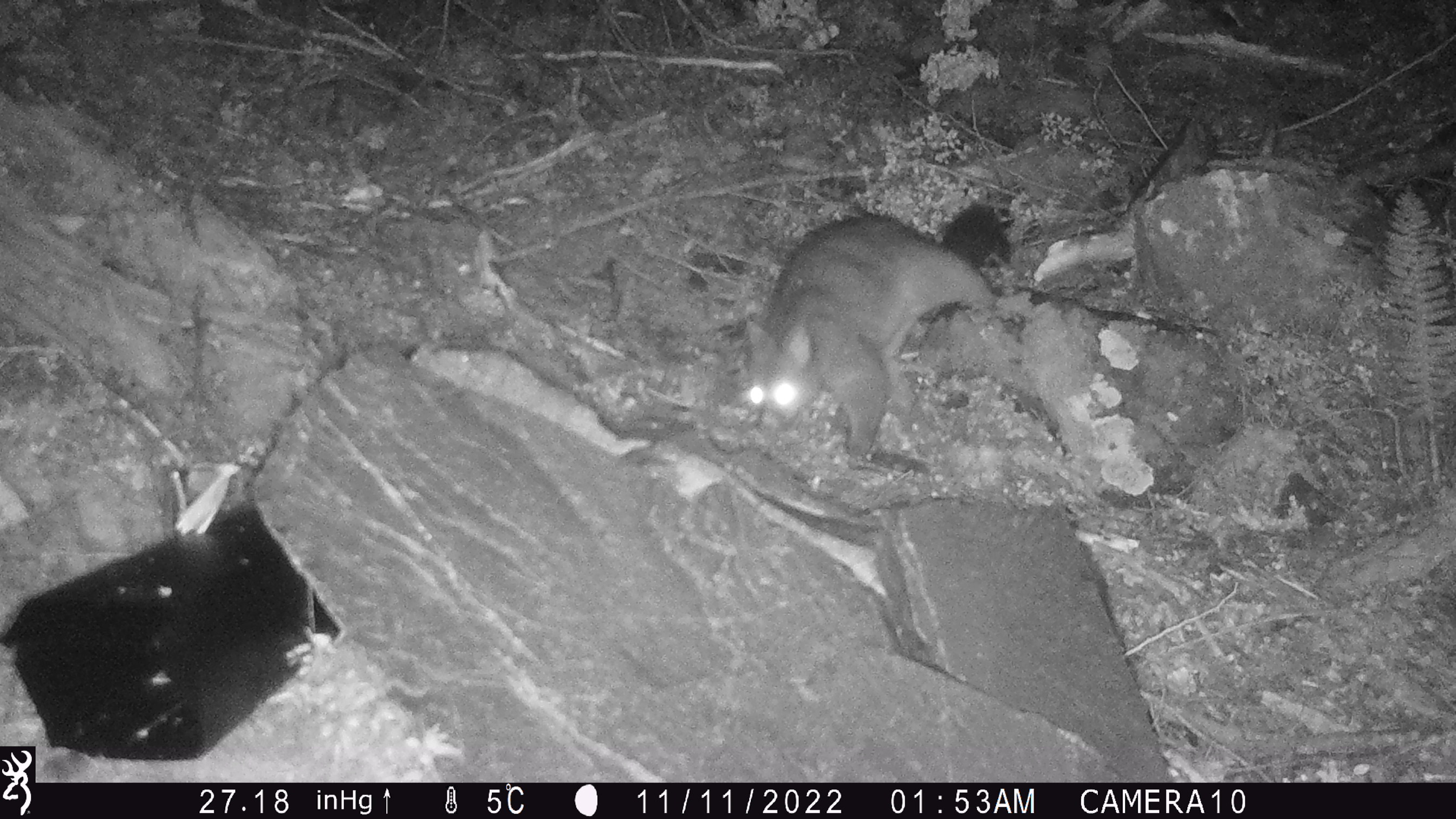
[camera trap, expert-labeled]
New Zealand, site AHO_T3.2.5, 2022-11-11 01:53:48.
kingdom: Animalia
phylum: Chordata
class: Mammalia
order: Diprotodontia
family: Phalangeridae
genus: Trichosurus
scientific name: Trichosurus vulpecula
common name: common brushtail possum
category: possum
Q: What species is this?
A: Possum (common brushtail possum) (Trichosurus vulpecula).